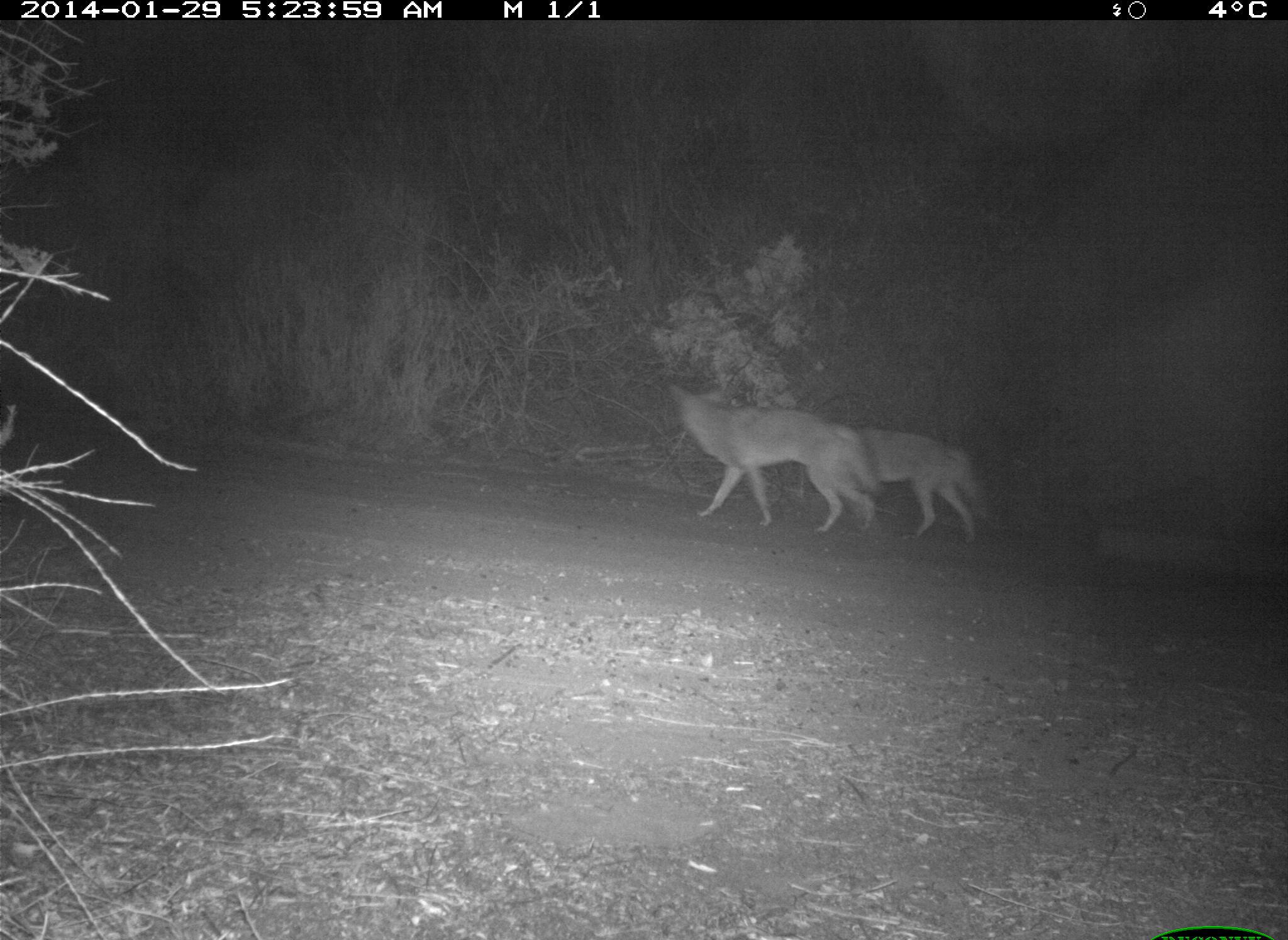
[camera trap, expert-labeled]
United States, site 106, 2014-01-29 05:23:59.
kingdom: Animalia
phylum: Chordata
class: Mammalia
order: Carnivora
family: Canidae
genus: Canis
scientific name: Canis latrans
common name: coyote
Coyote (Canis latrans).